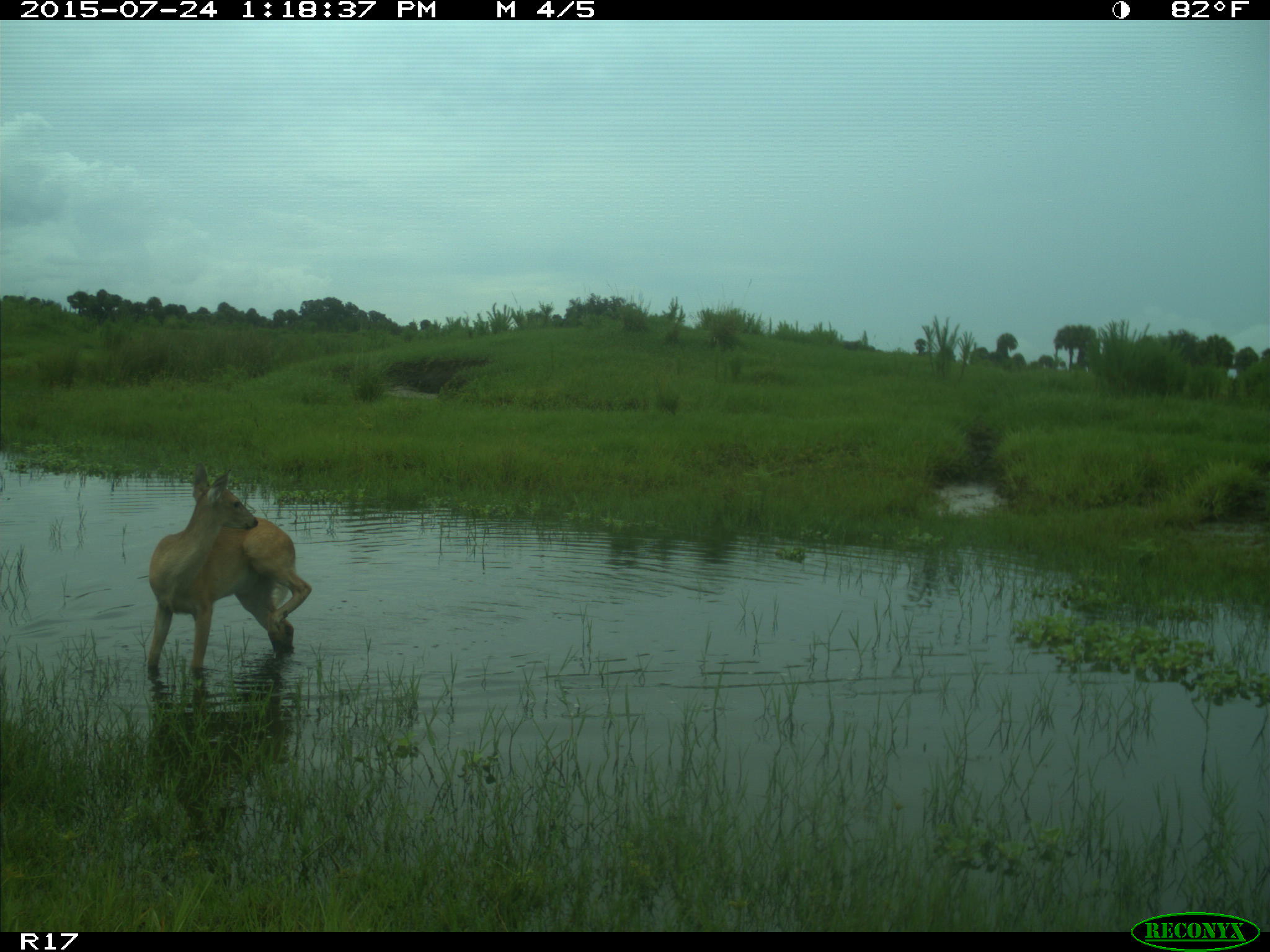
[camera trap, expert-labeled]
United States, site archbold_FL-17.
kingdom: Animalia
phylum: Chordata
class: Mammalia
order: Artiodactyla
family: Cervidae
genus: Odocoileus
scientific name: Odocoileus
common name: deer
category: unidentified deer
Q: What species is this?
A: Unidentified deer (deer) (Odocoileus).